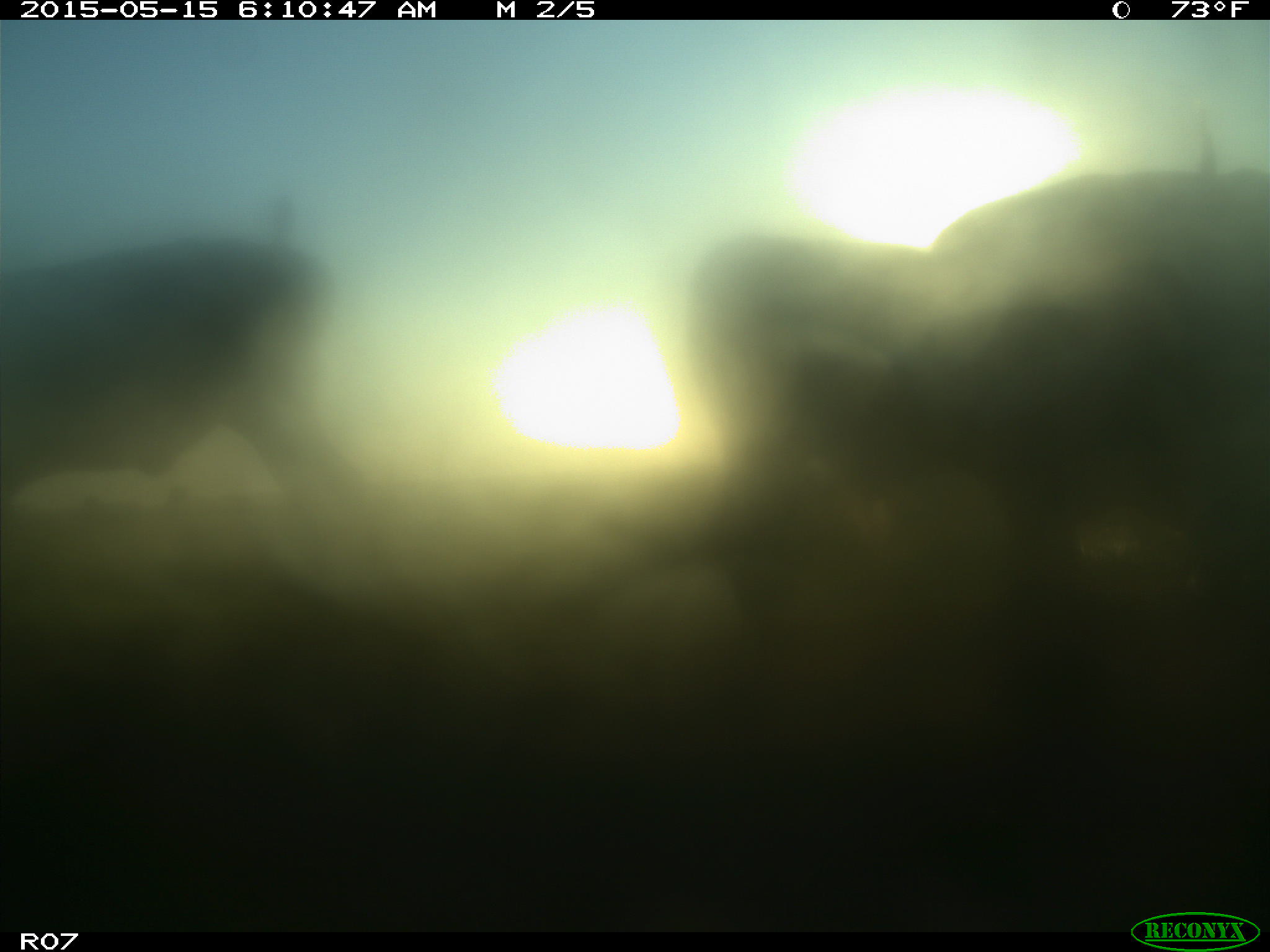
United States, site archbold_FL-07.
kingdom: Animalia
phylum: Chordata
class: Mammalia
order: Artiodactyla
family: Bovidae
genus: Bos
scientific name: Bos taurus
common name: domestic cow